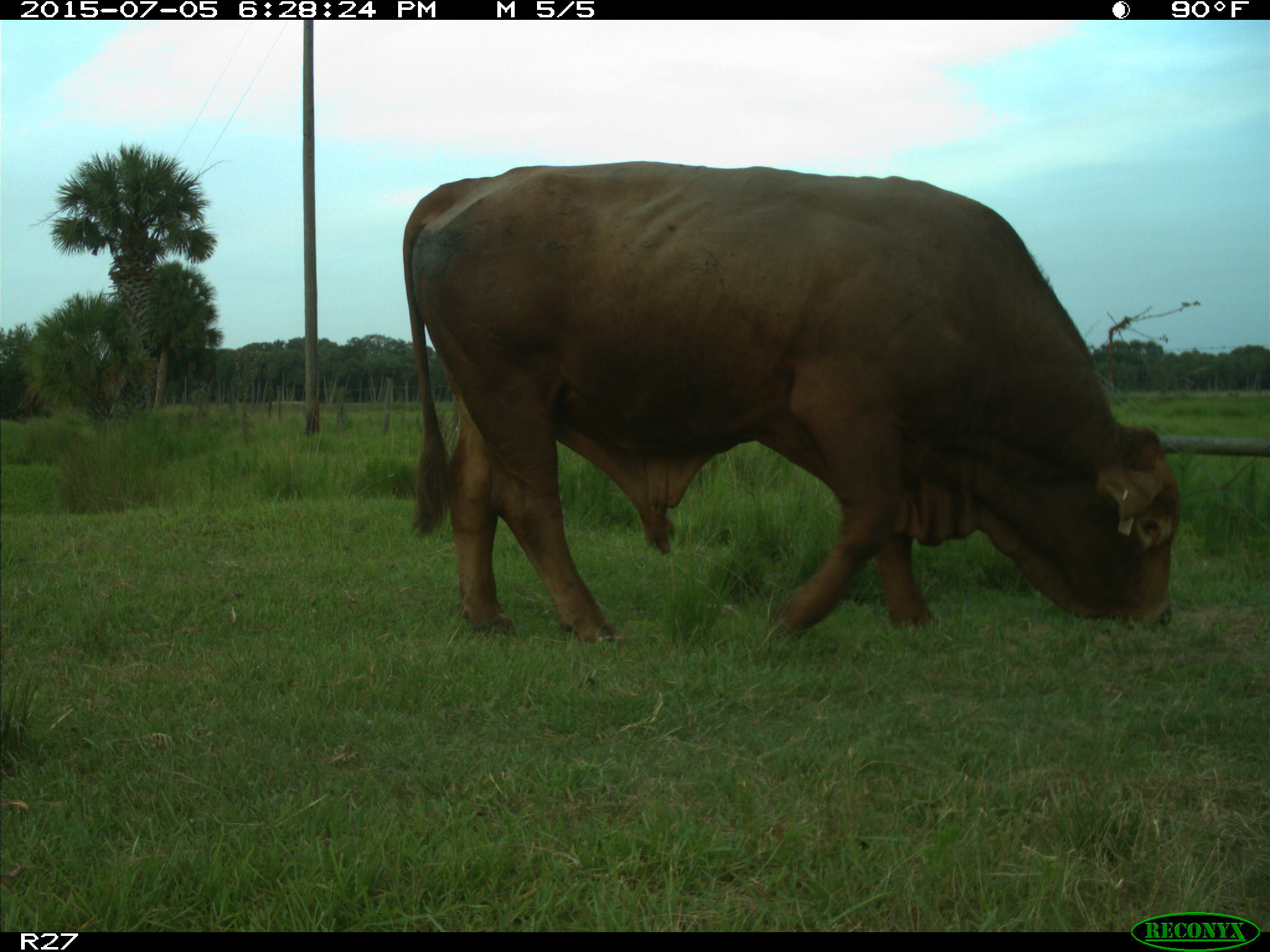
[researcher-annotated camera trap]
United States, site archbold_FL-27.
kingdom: Animalia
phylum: Chordata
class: Mammalia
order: Artiodactyla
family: Bovidae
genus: Bos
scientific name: Bos taurus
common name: domestic cow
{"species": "Bos taurus (domestic cow)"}